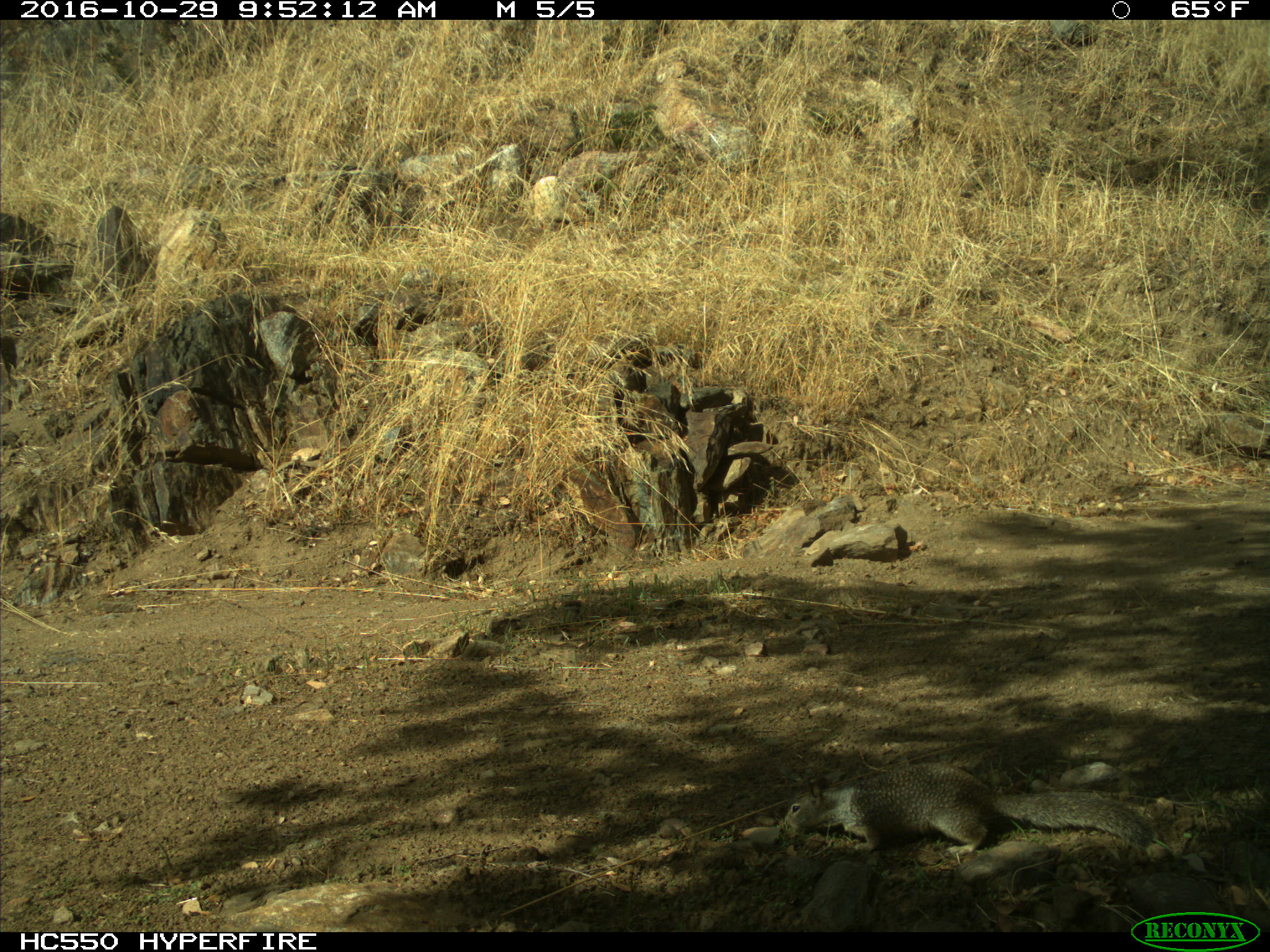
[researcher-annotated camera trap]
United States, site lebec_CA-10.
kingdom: Animalia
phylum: Chordata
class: Mammalia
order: Rodentia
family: Sciuridae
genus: Otospermophilus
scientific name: Otospermophilus beecheyi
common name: california ground squirrel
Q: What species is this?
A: Otospermophilus beecheyi (california ground squirrel).